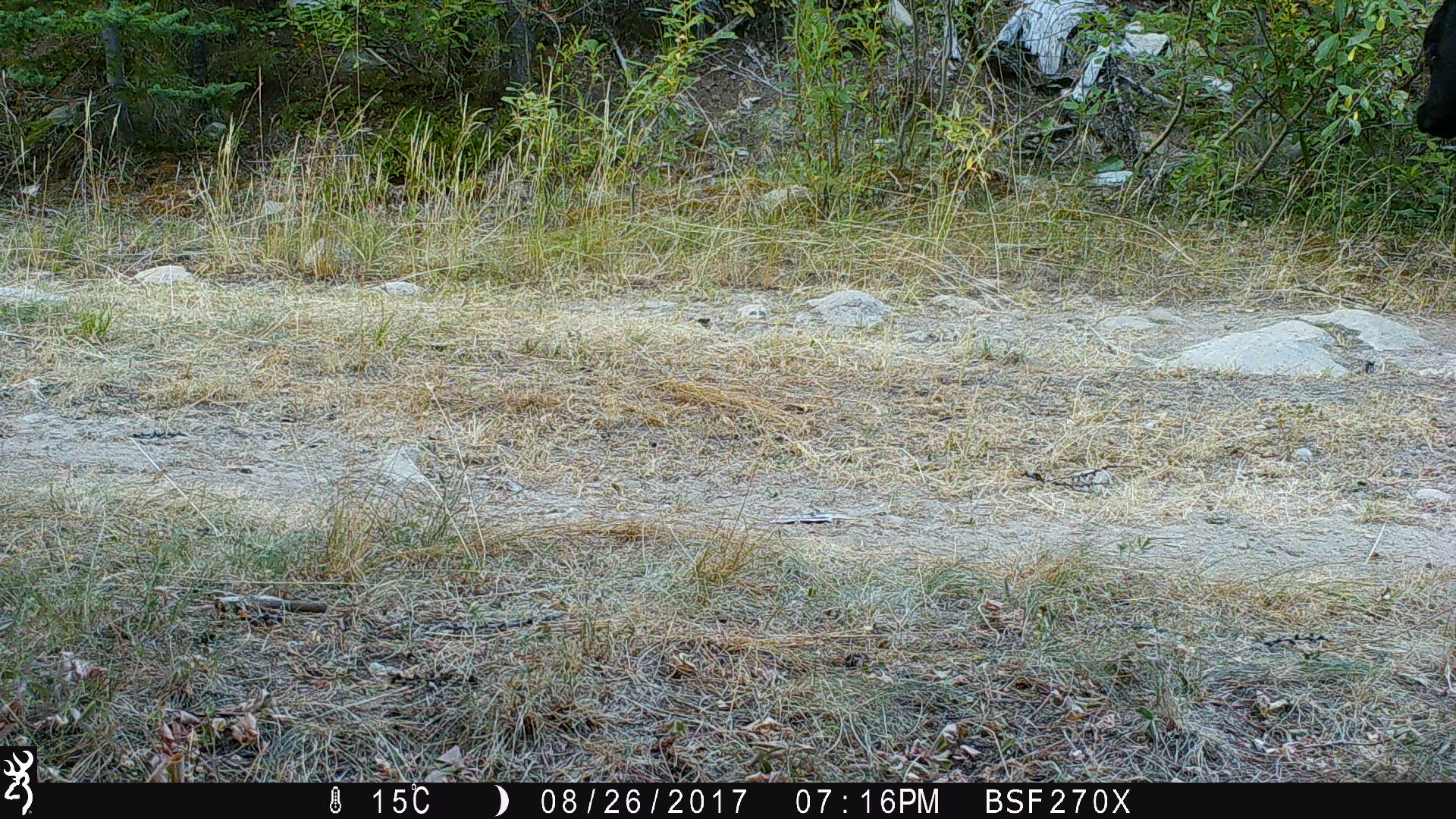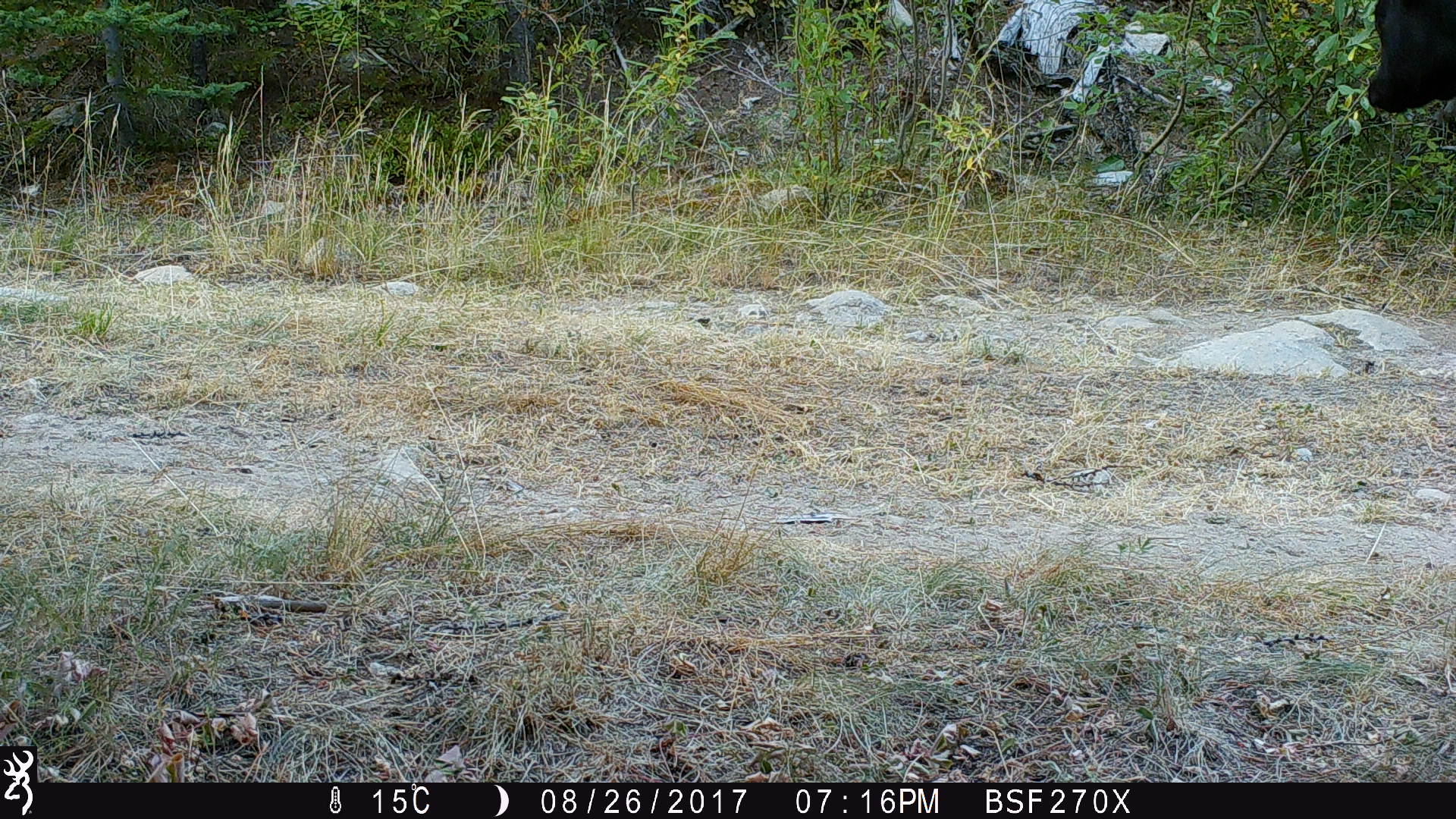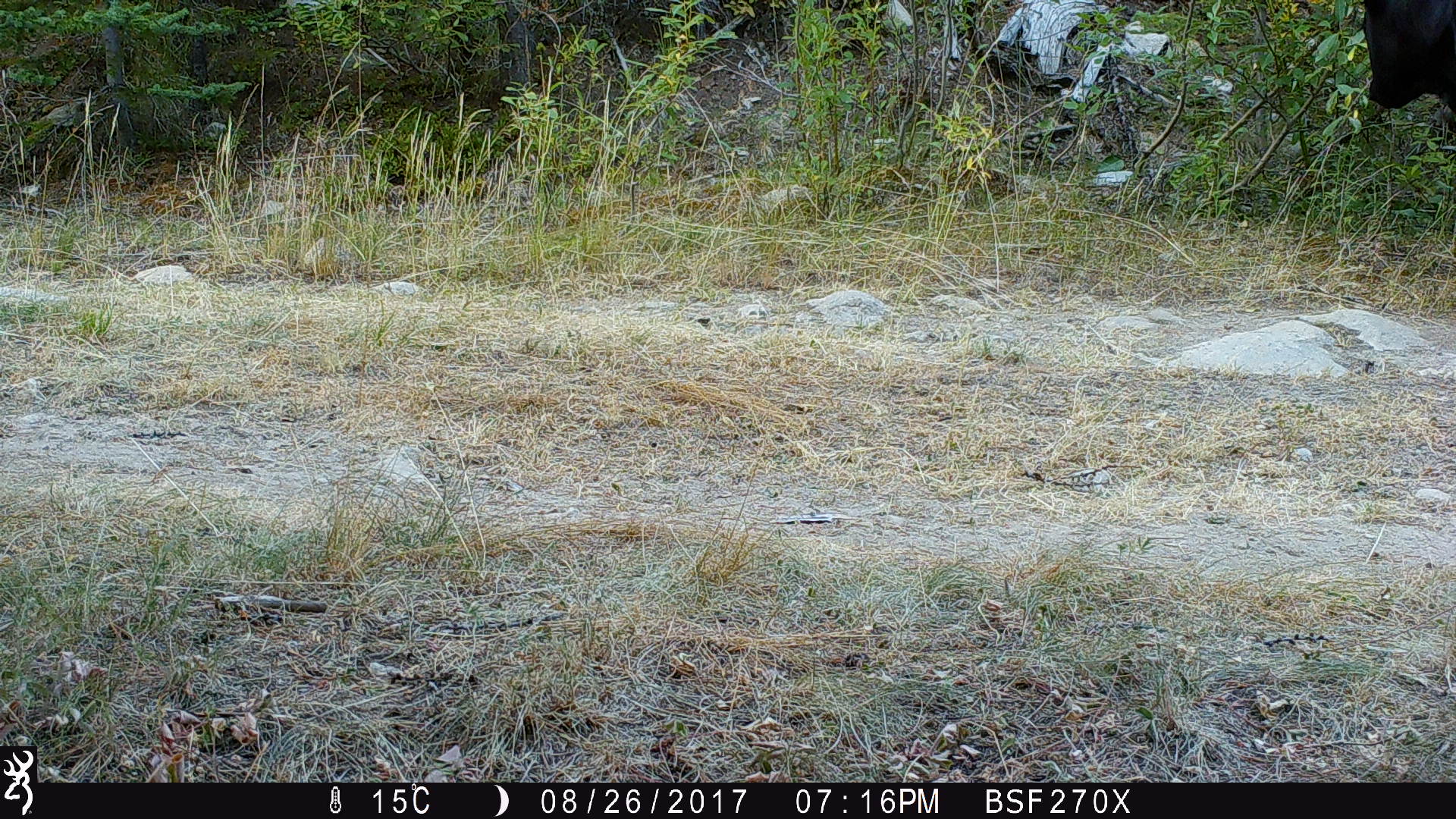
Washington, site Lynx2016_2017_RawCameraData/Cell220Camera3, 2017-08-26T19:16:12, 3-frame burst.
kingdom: Animalia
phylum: Chordata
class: Mammalia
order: Artiodactyla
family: Bovidae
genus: Bos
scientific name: Bos taurus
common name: domestic cattle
Domestic cattle (Bos taurus). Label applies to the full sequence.